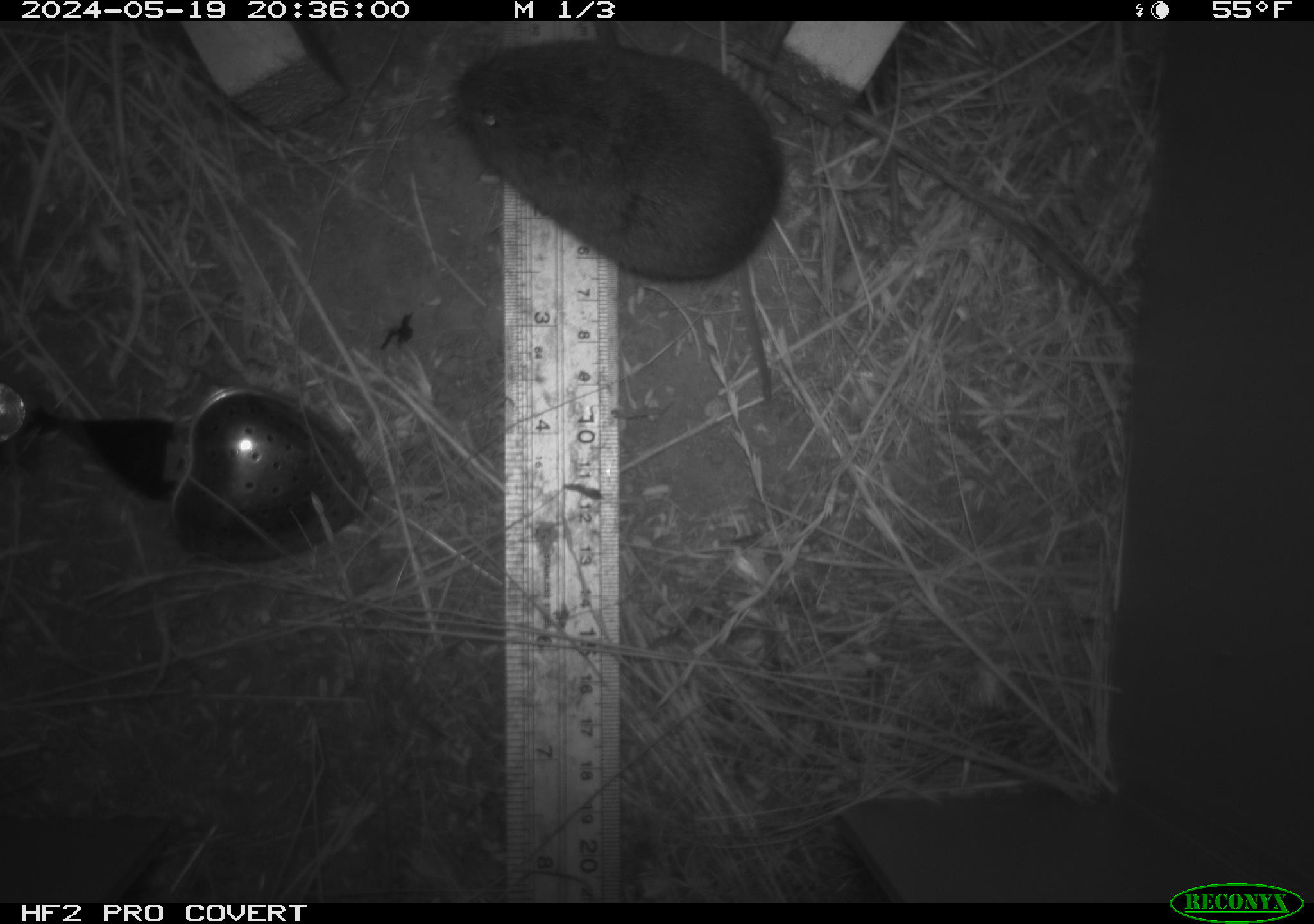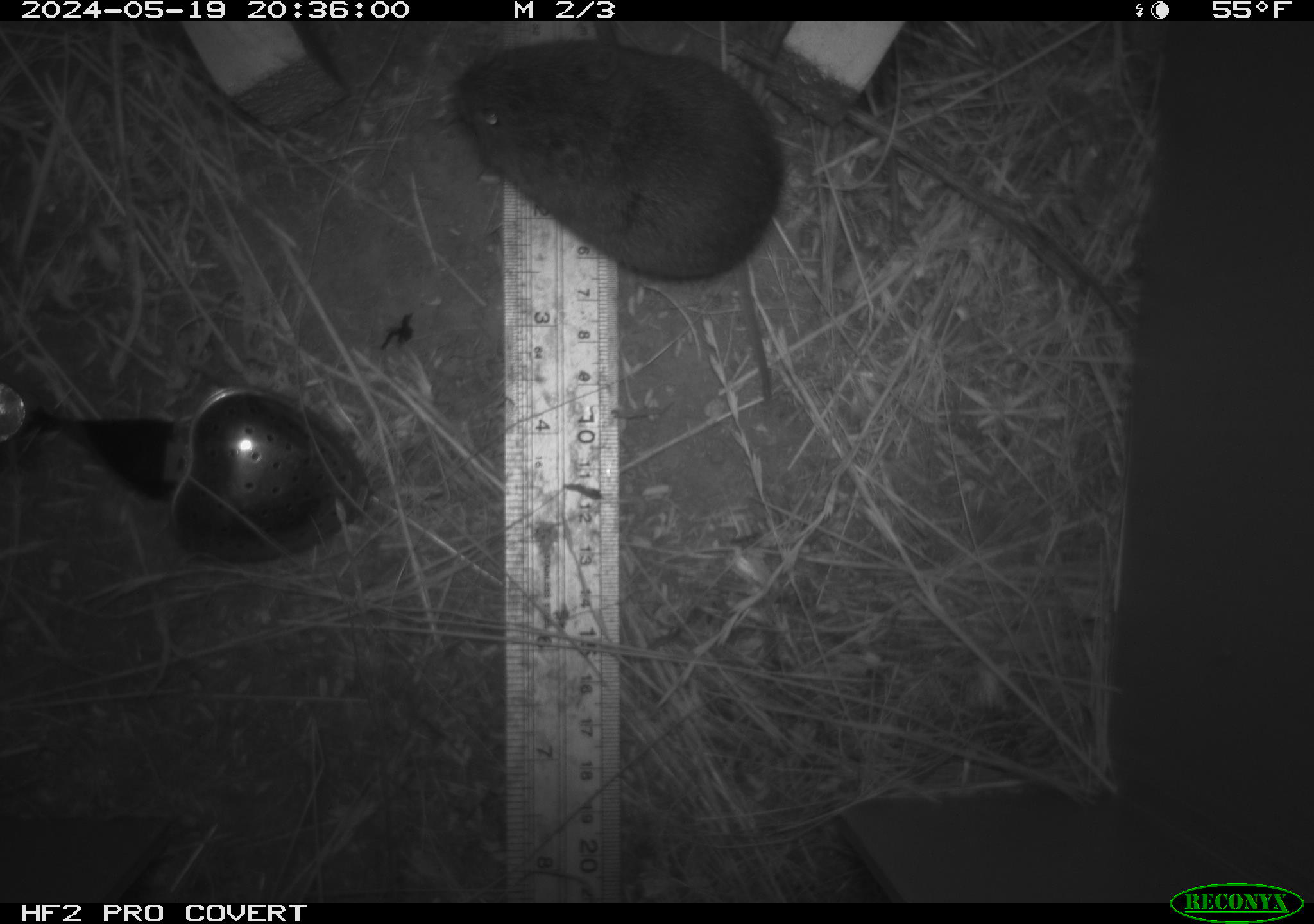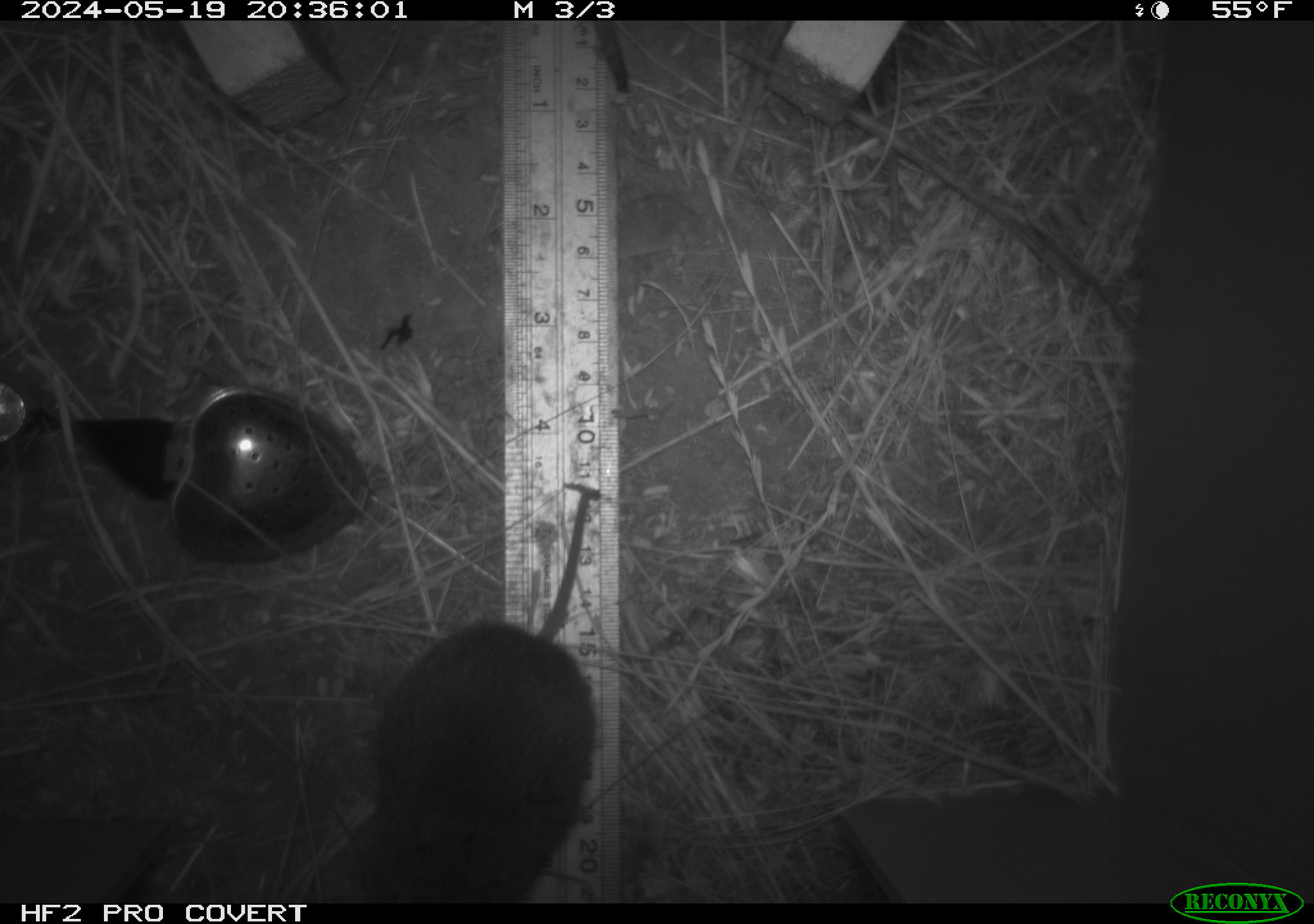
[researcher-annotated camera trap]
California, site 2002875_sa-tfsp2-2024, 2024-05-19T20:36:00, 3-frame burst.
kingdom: Animalia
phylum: Chordata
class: Mammalia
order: Rodentia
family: Cricetidae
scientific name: Arvicolinae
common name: voles, lemmings, and muskrats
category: arvicolinae subfamily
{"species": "arvicolinae subfamily (voles, lemmings, and muskrats) (Arvicolinae)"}